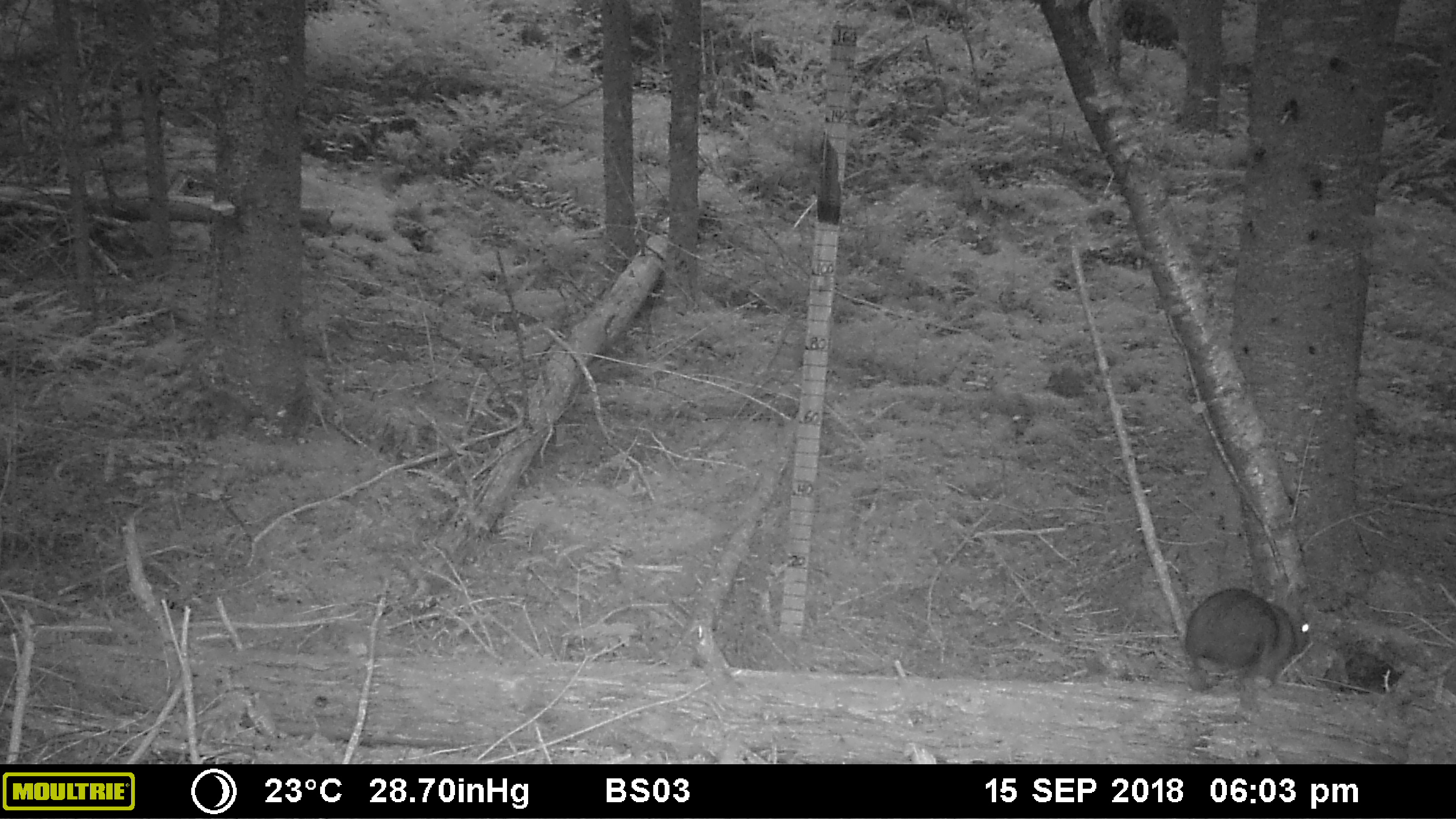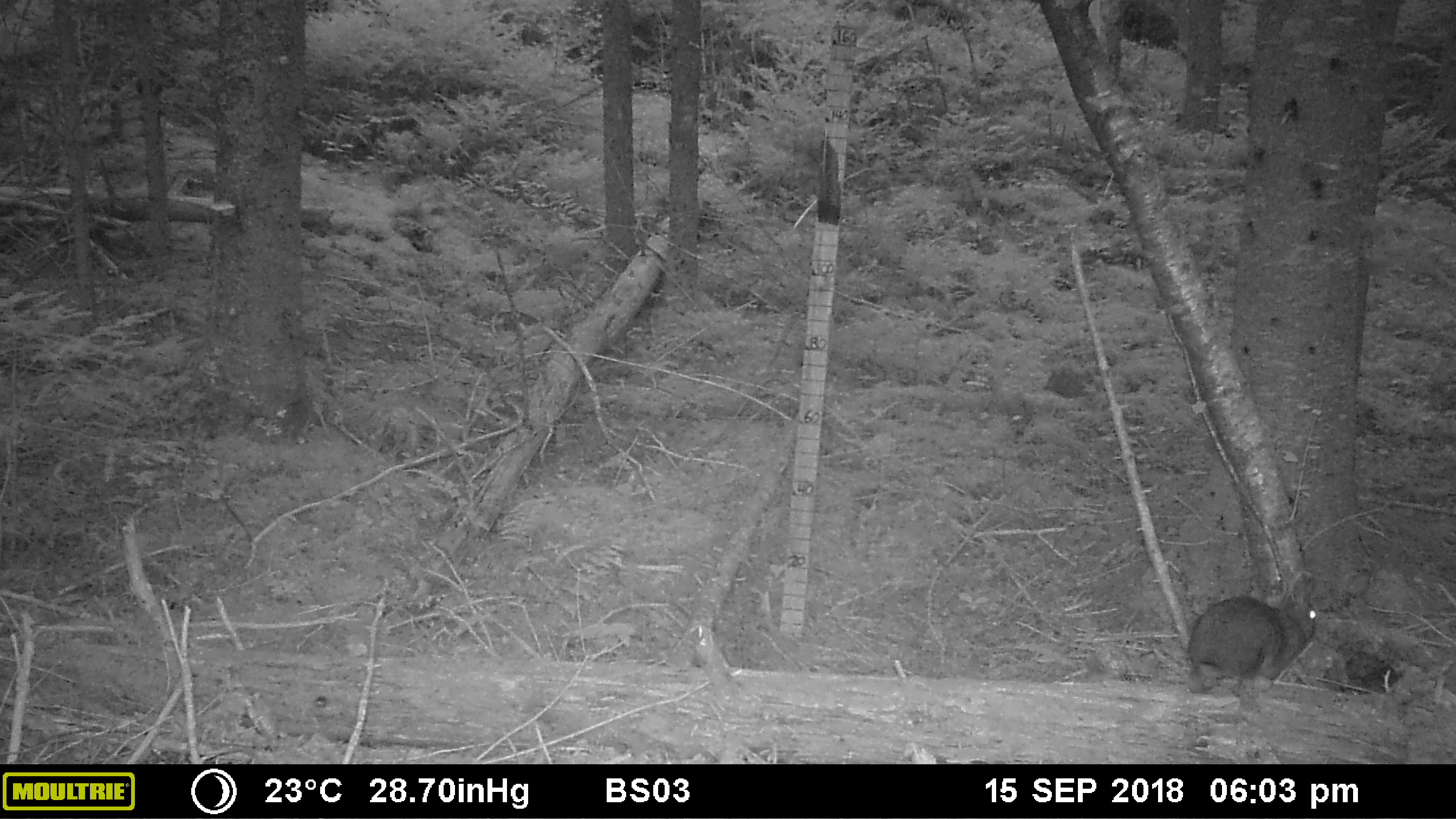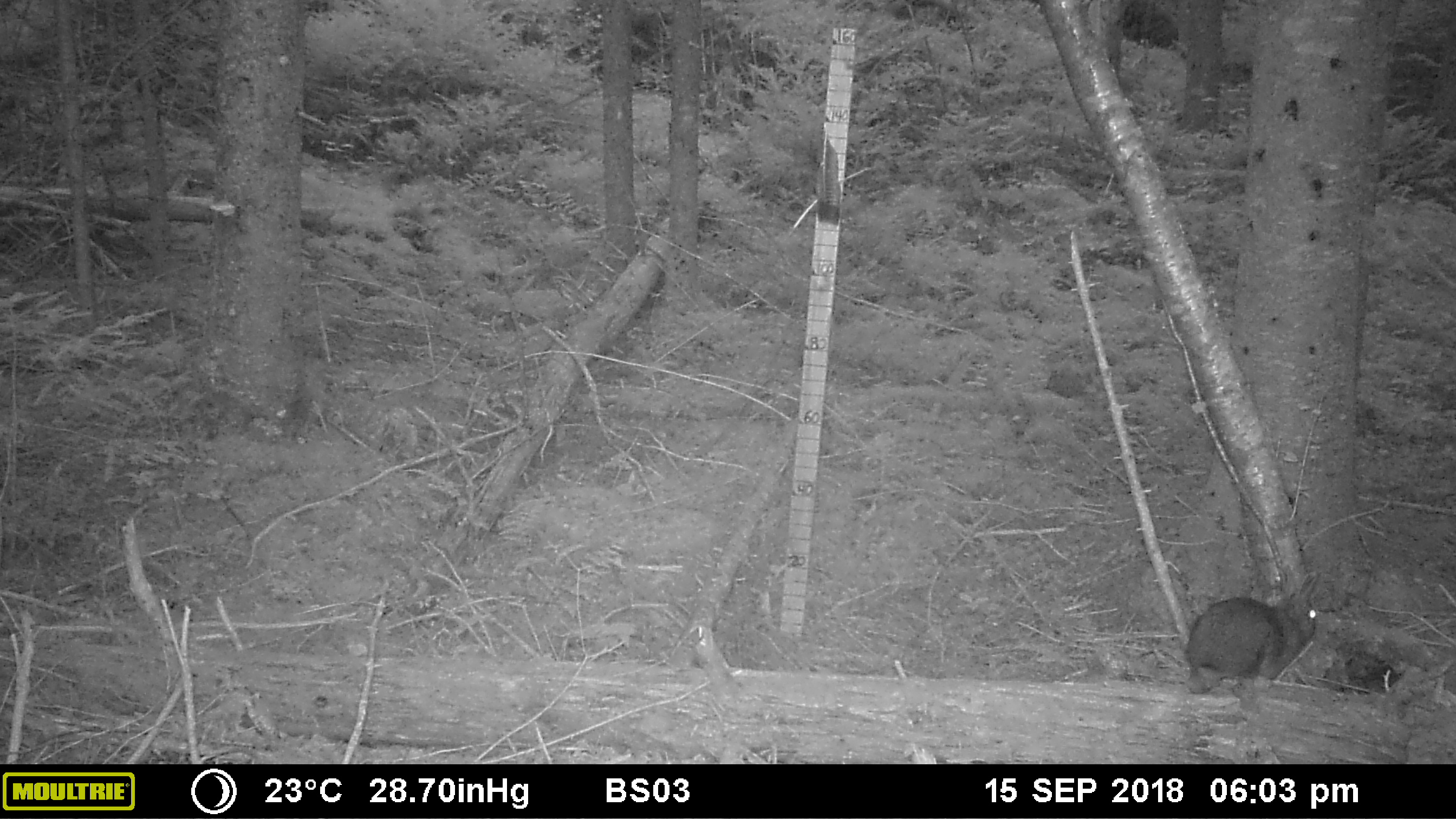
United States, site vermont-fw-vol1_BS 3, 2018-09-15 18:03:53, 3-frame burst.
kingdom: Animalia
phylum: Chordata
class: Mammalia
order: Lagomorpha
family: Leporidae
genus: Lepus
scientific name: Lepus americanus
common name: snowshoe hare